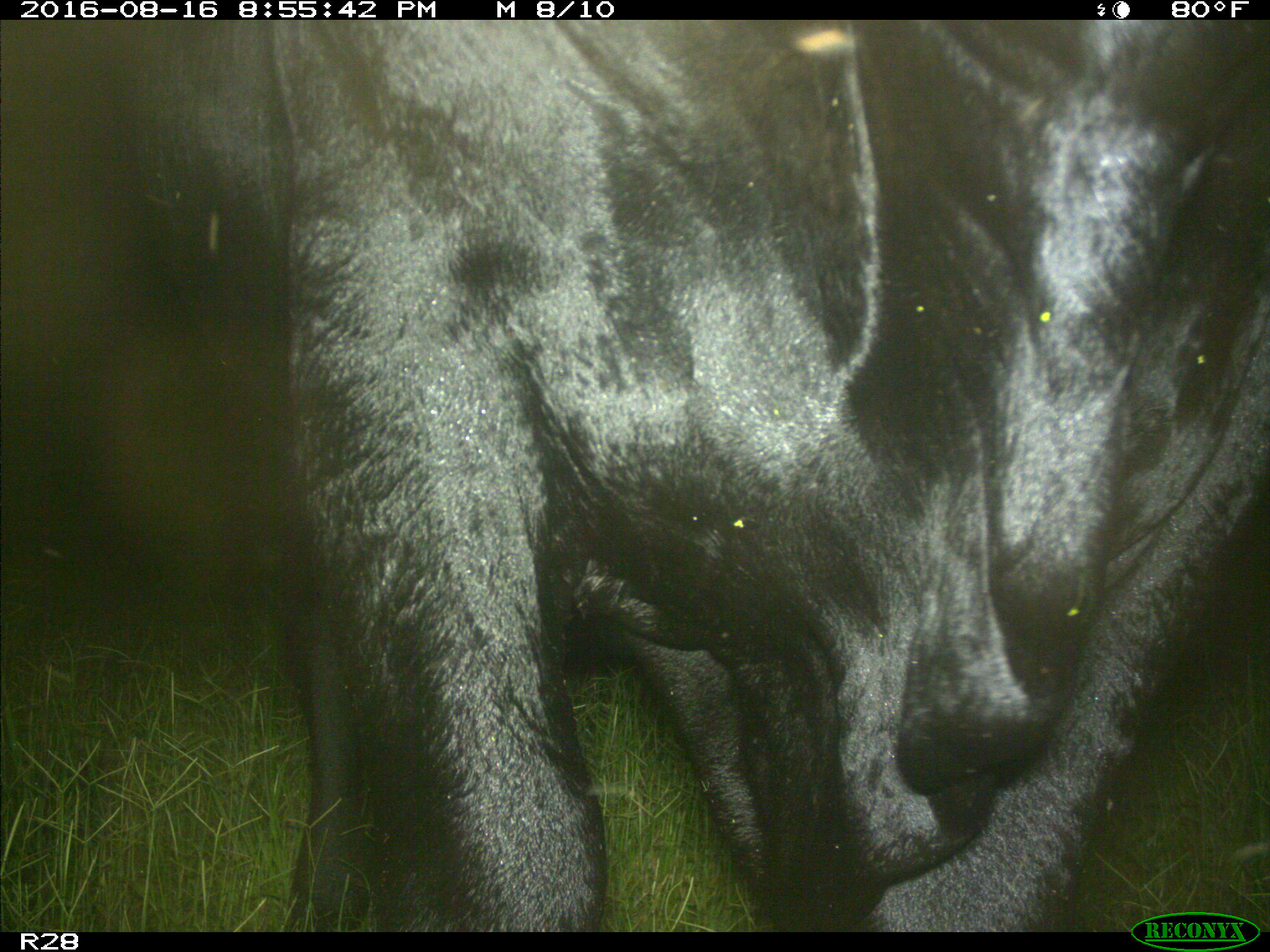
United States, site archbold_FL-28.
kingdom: Animalia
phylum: Chordata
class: Mammalia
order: Artiodactyla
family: Bovidae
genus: Bos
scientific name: Bos taurus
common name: domestic cow